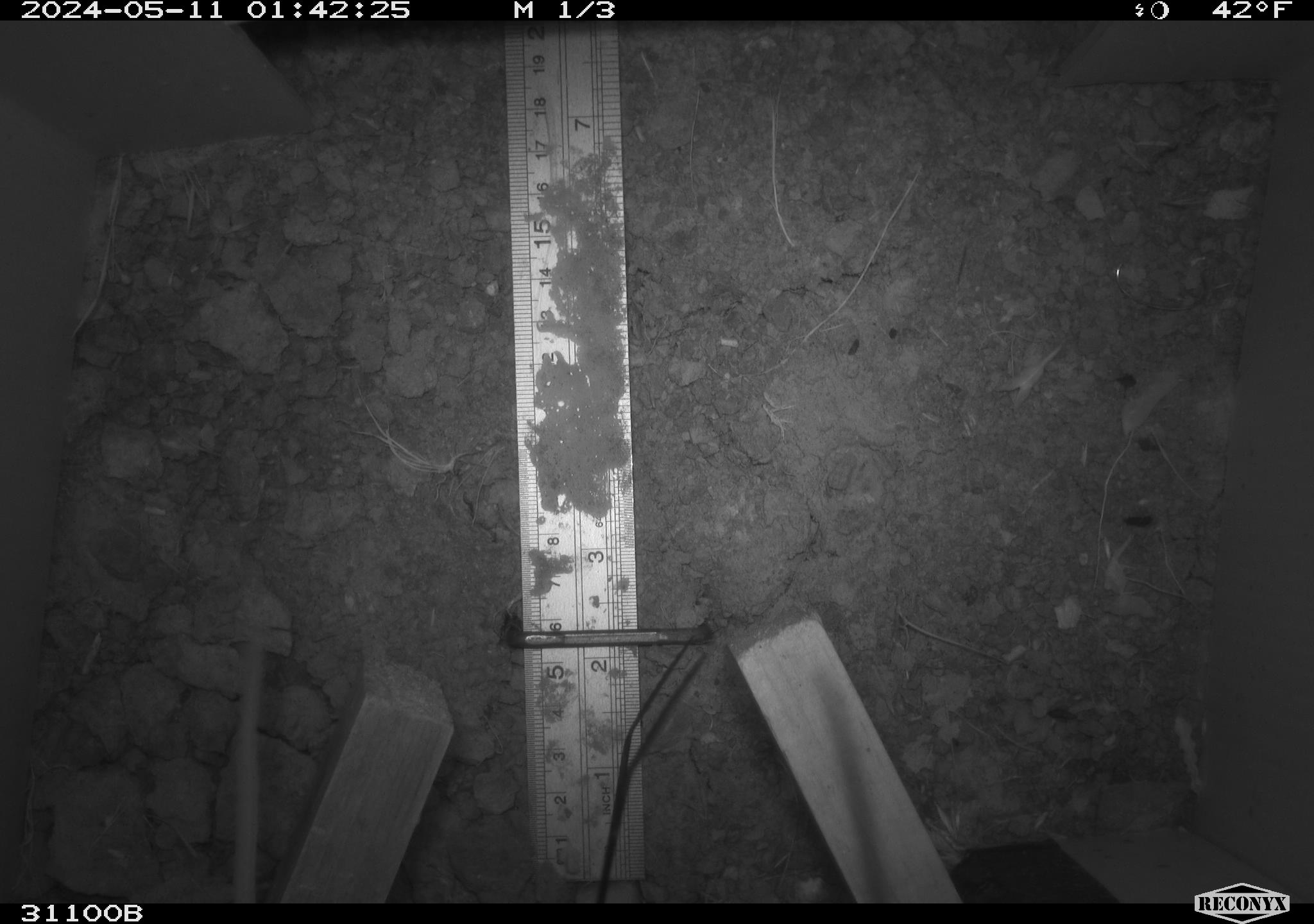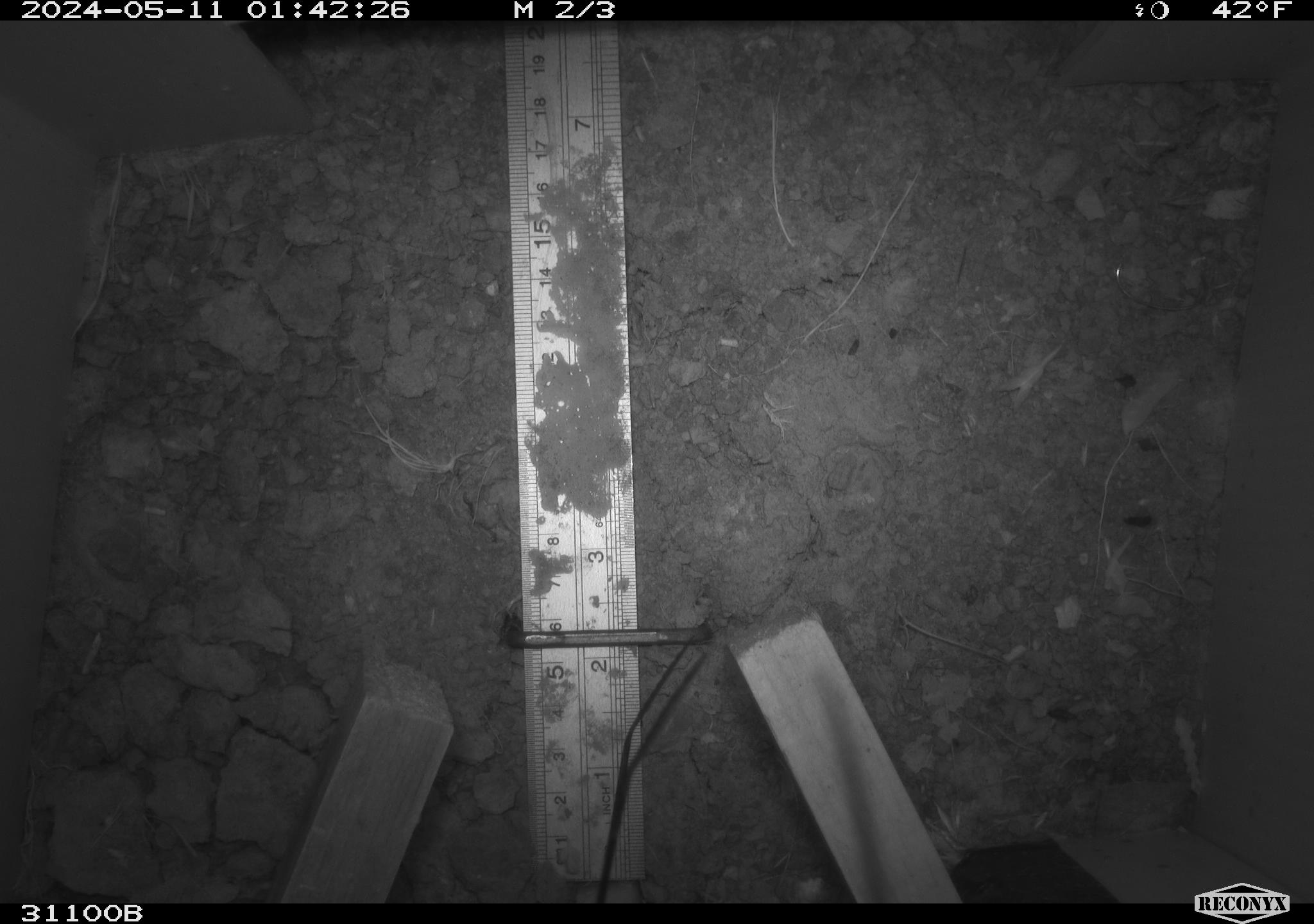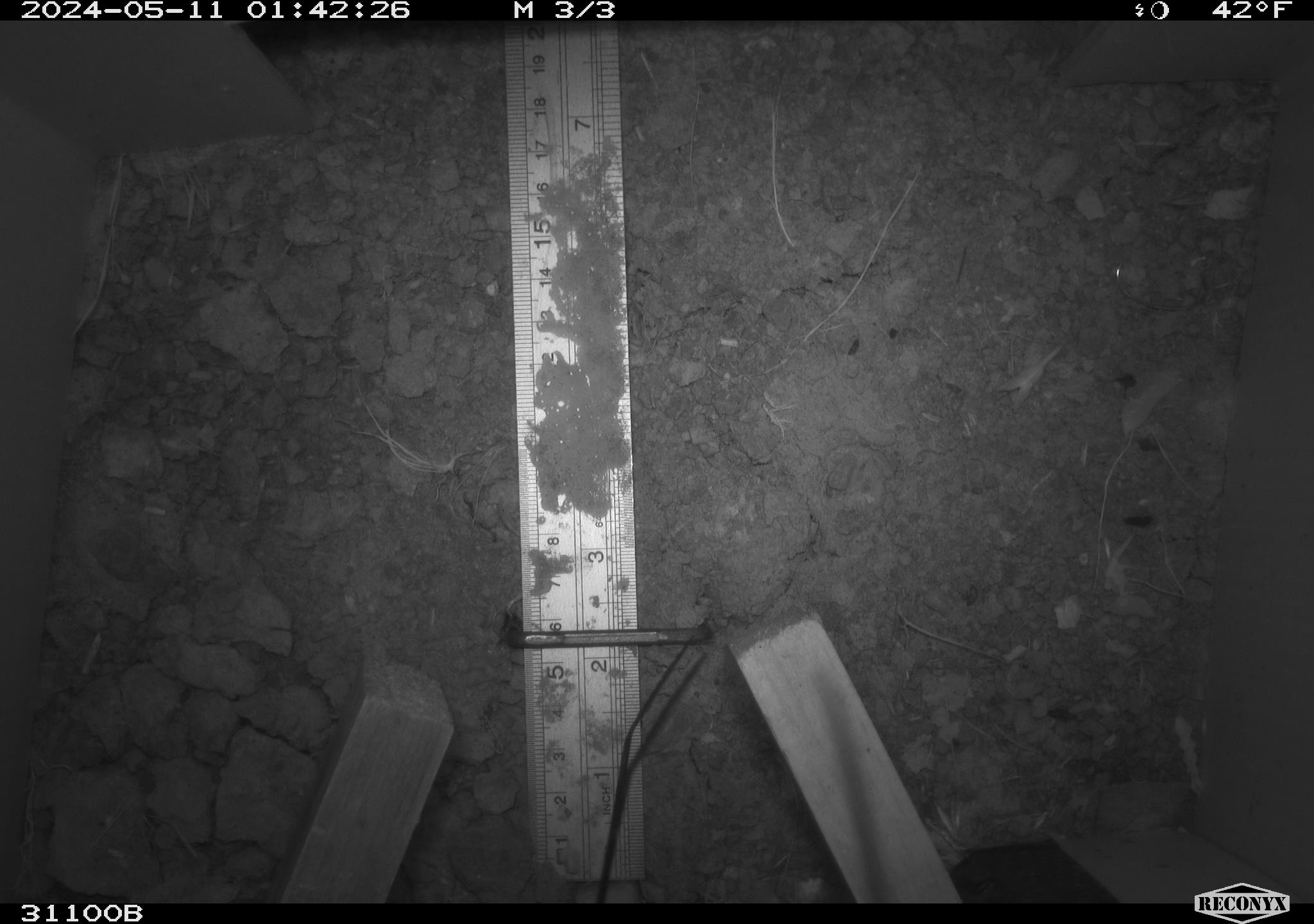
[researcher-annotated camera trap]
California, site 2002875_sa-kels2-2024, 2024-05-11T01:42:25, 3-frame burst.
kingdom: Animalia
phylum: Chordata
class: Mammalia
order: Rodentia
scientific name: Rodentia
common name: rodent